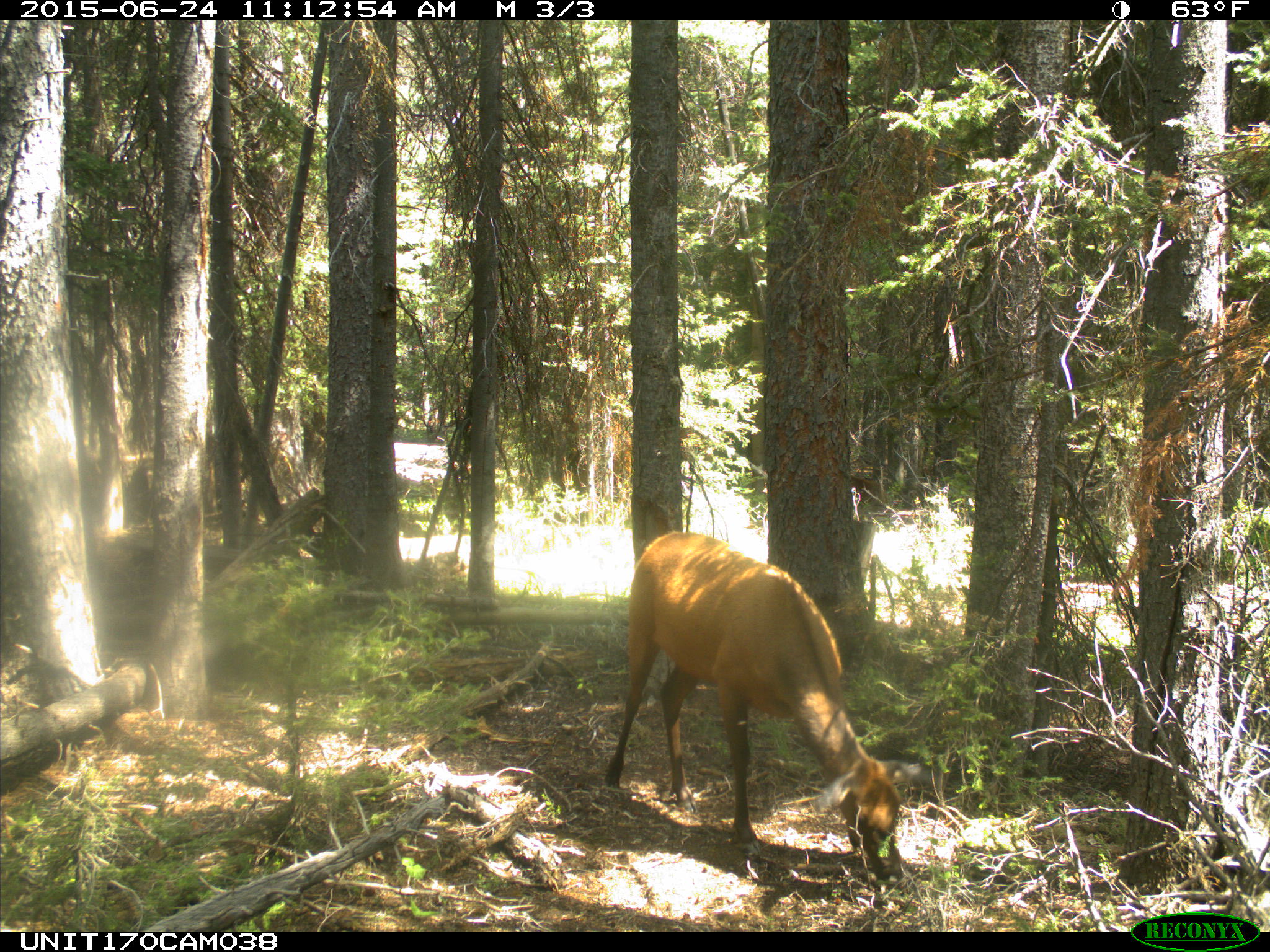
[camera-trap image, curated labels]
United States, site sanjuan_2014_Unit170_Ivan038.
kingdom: Animalia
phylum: Chordata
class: Mammalia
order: Artiodactyla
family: Cervidae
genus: Cervus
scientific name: Cervus elaphus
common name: red deer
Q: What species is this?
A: Cervus elaphus (red deer).